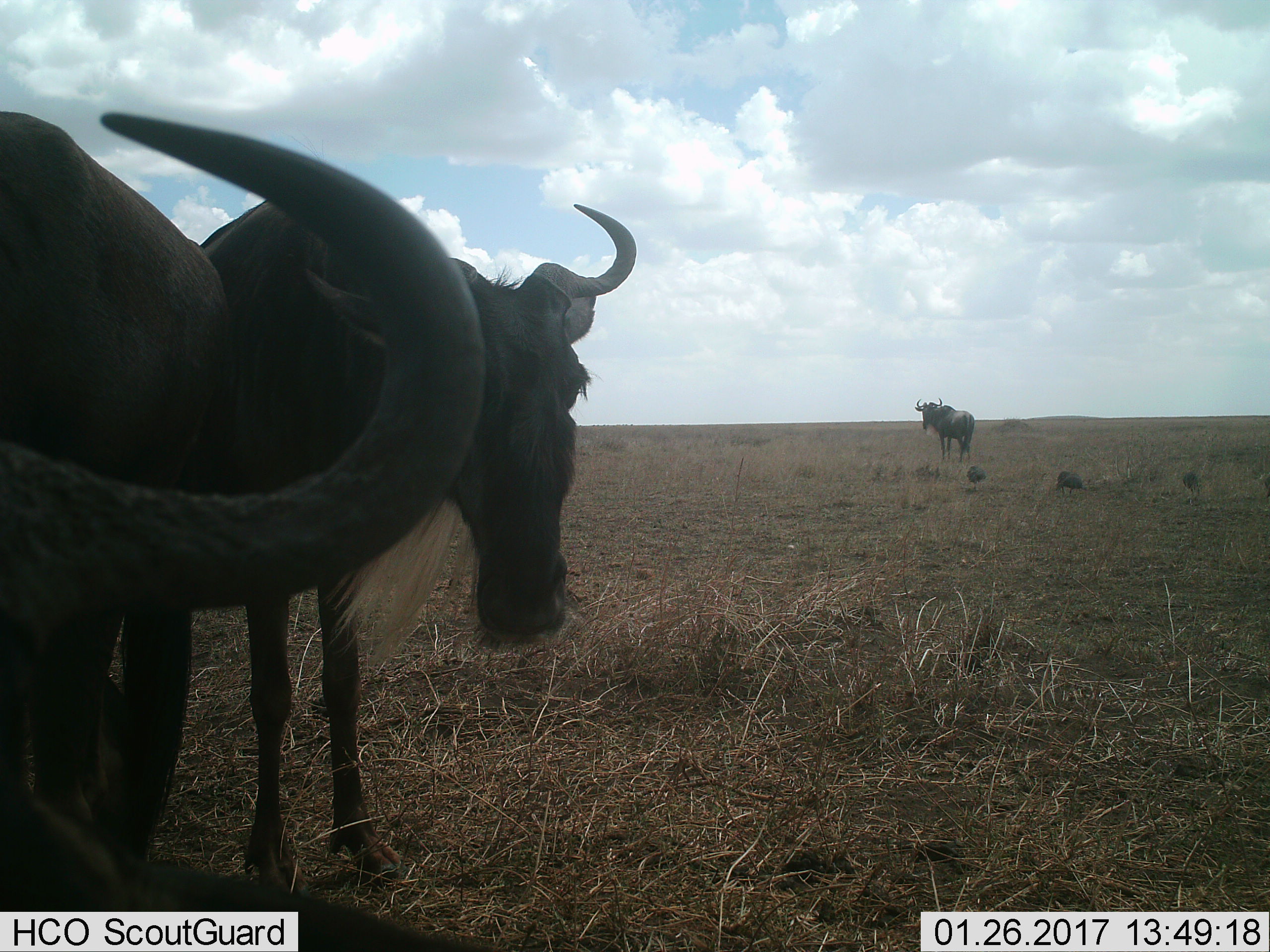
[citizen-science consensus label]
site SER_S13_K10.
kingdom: Animalia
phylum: Chordata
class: Mammalia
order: Artiodactyla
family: Bovidae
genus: Connochaetes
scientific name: Connochaetes taurinus taurinus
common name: blue wildebeest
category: wildebeestblue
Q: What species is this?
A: Wildebeestblue (blue wildebeest) (Connochaetes taurinus taurinus).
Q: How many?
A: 3.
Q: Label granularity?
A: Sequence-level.